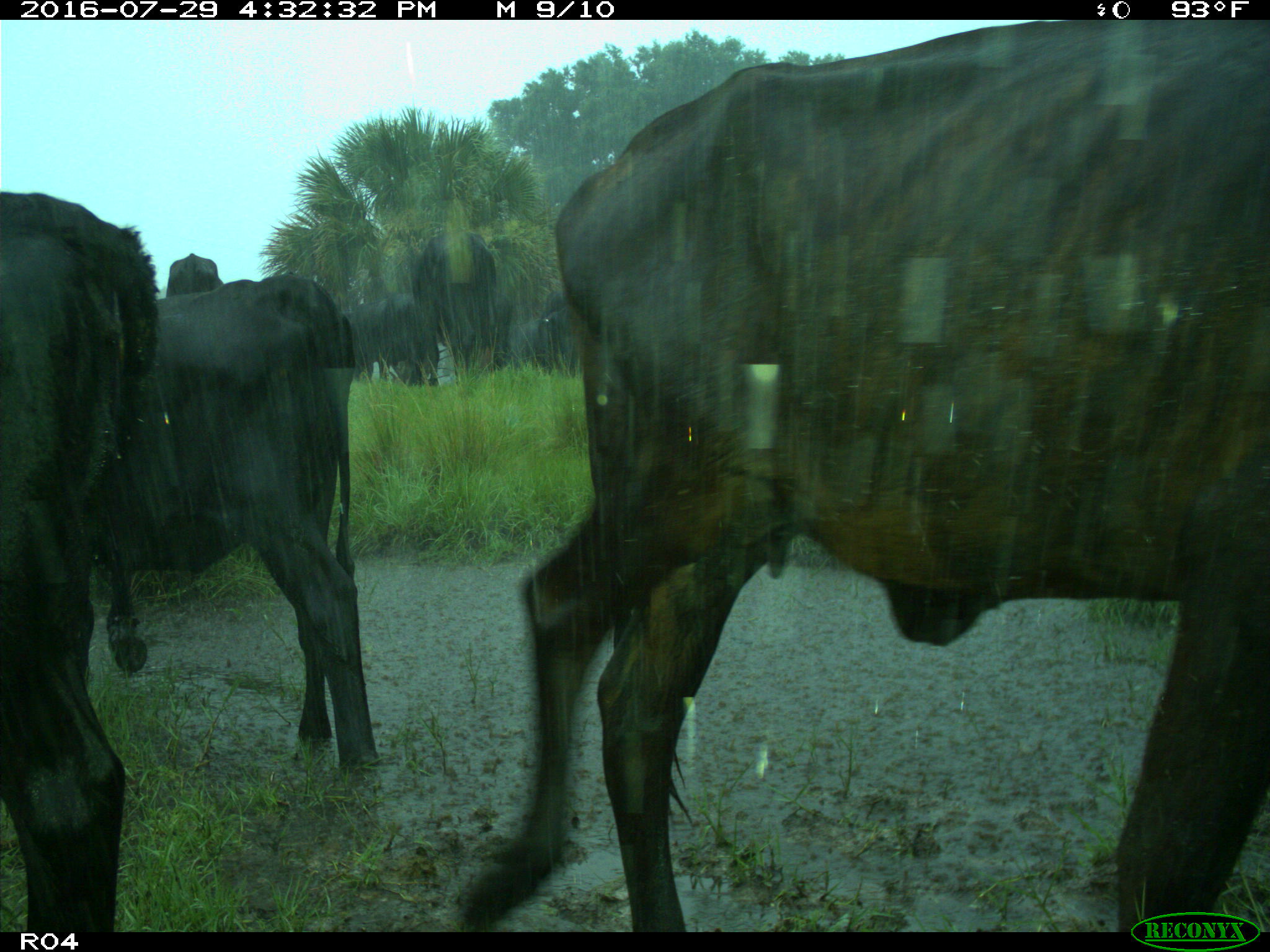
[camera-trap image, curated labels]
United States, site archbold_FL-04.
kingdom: Animalia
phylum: Chordata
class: Mammalia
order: Artiodactyla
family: Bovidae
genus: Bos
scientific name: Bos taurus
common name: domestic cow